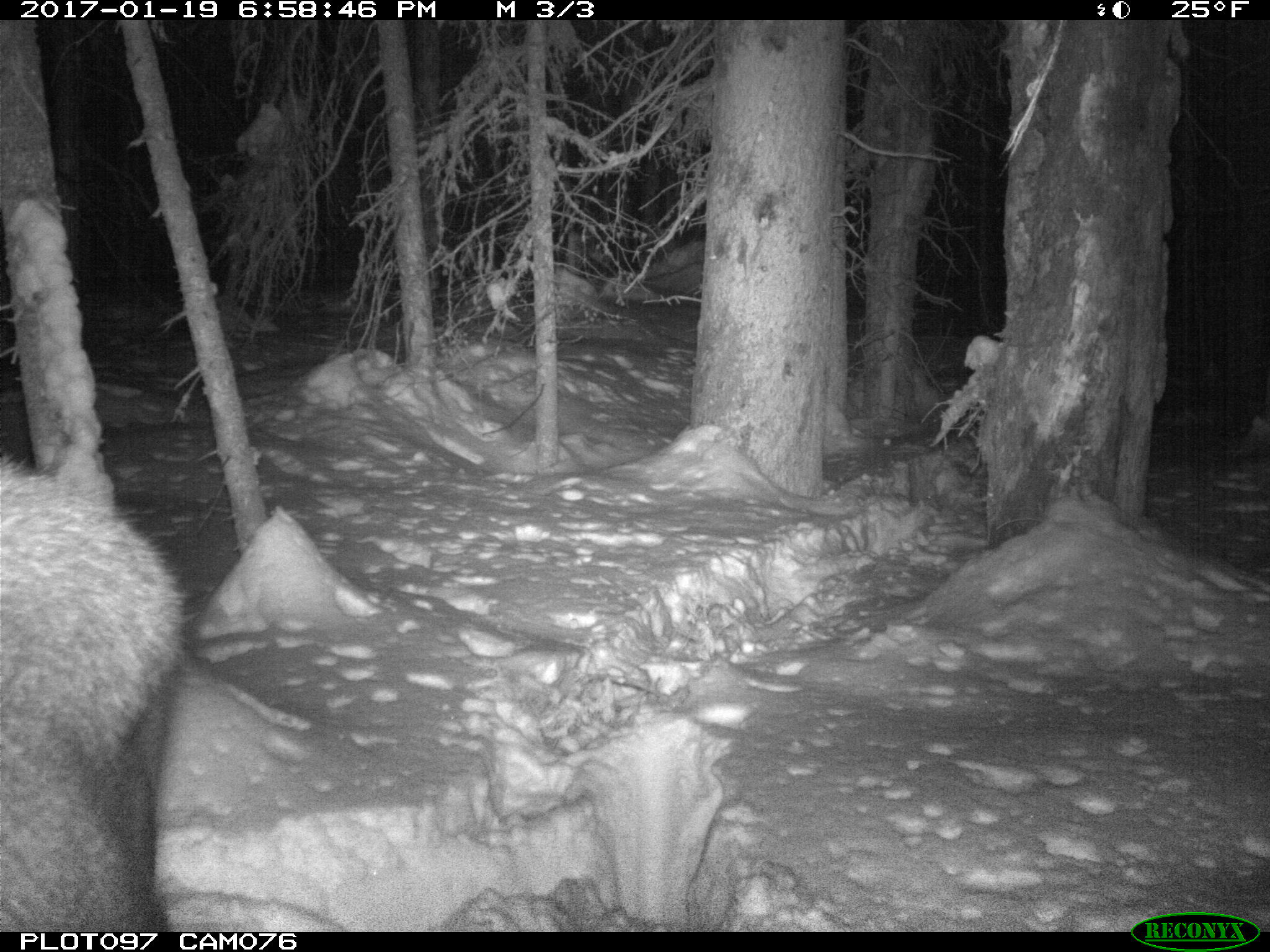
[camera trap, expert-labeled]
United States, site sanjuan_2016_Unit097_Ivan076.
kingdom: Animalia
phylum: Chordata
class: Mammalia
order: Artiodactyla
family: Cervidae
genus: Alces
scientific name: Alces alces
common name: moose